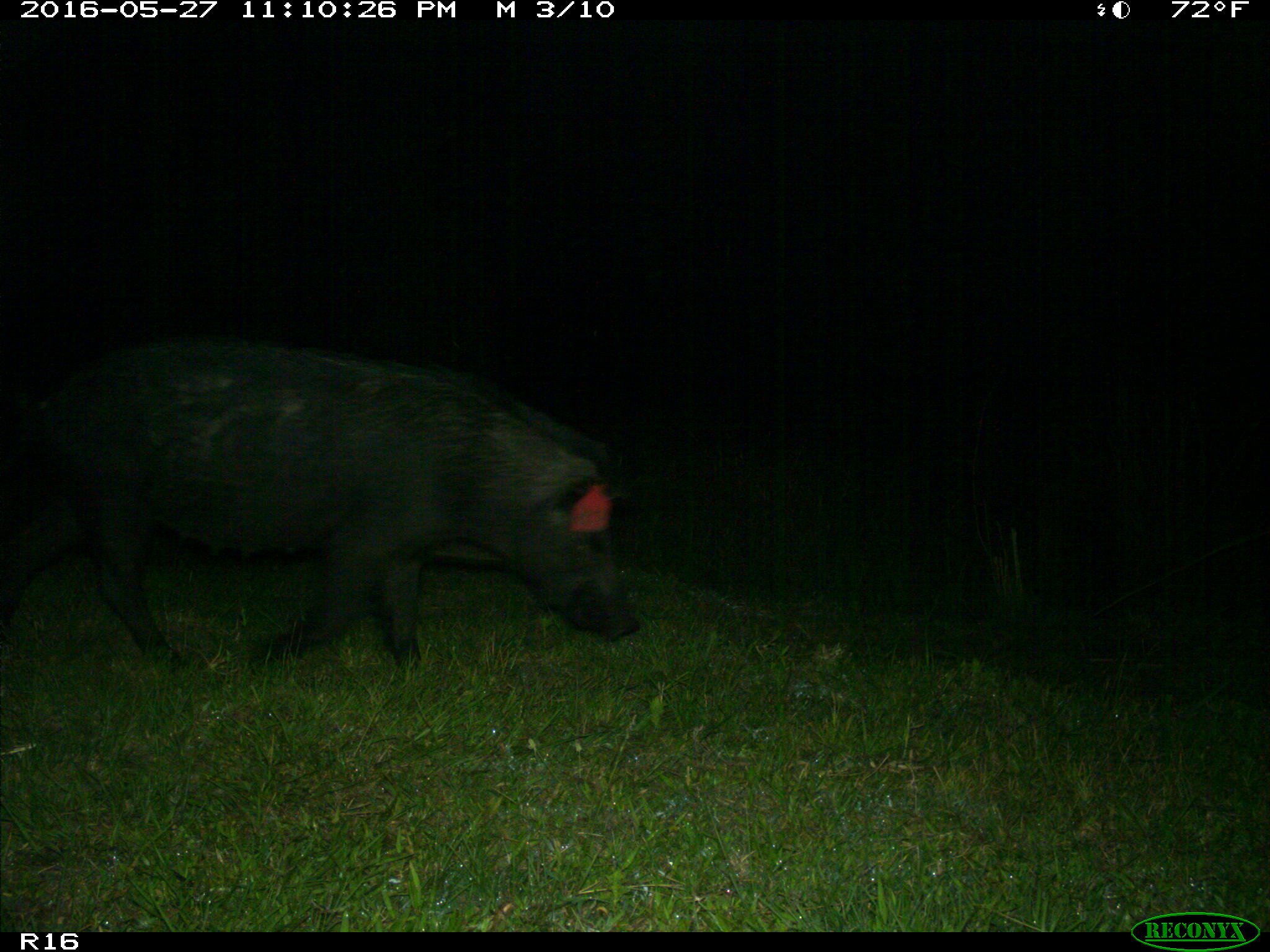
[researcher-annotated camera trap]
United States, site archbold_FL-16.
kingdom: Animalia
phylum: Chordata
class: Mammalia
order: Artiodactyla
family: Suidae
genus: Sus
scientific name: Sus scrofa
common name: wild boar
Sus scrofa (wild boar).